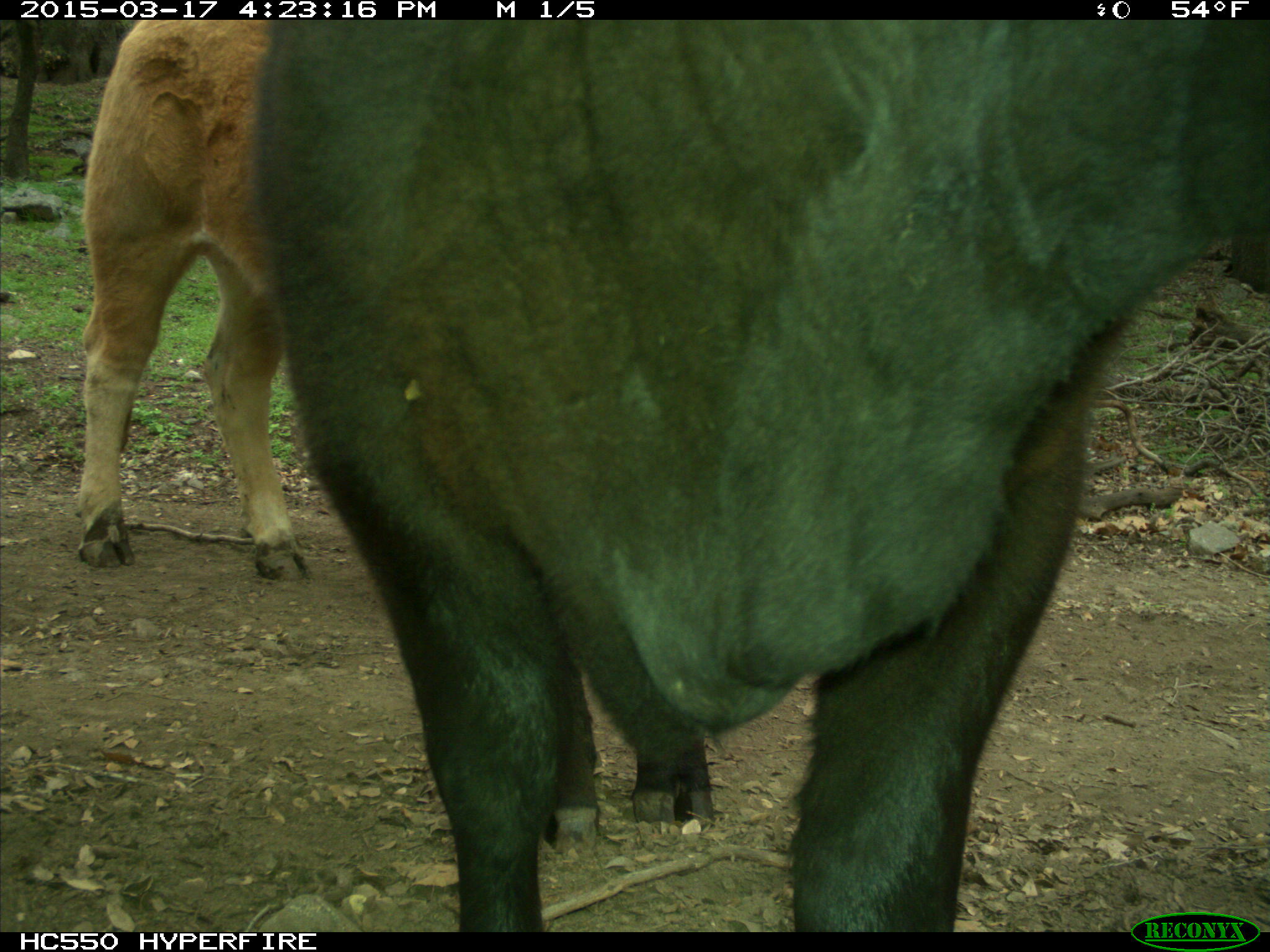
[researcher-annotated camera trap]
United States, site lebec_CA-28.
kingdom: Animalia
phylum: Chordata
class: Mammalia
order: Artiodactyla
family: Bovidae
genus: Bos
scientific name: Bos taurus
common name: domestic cow